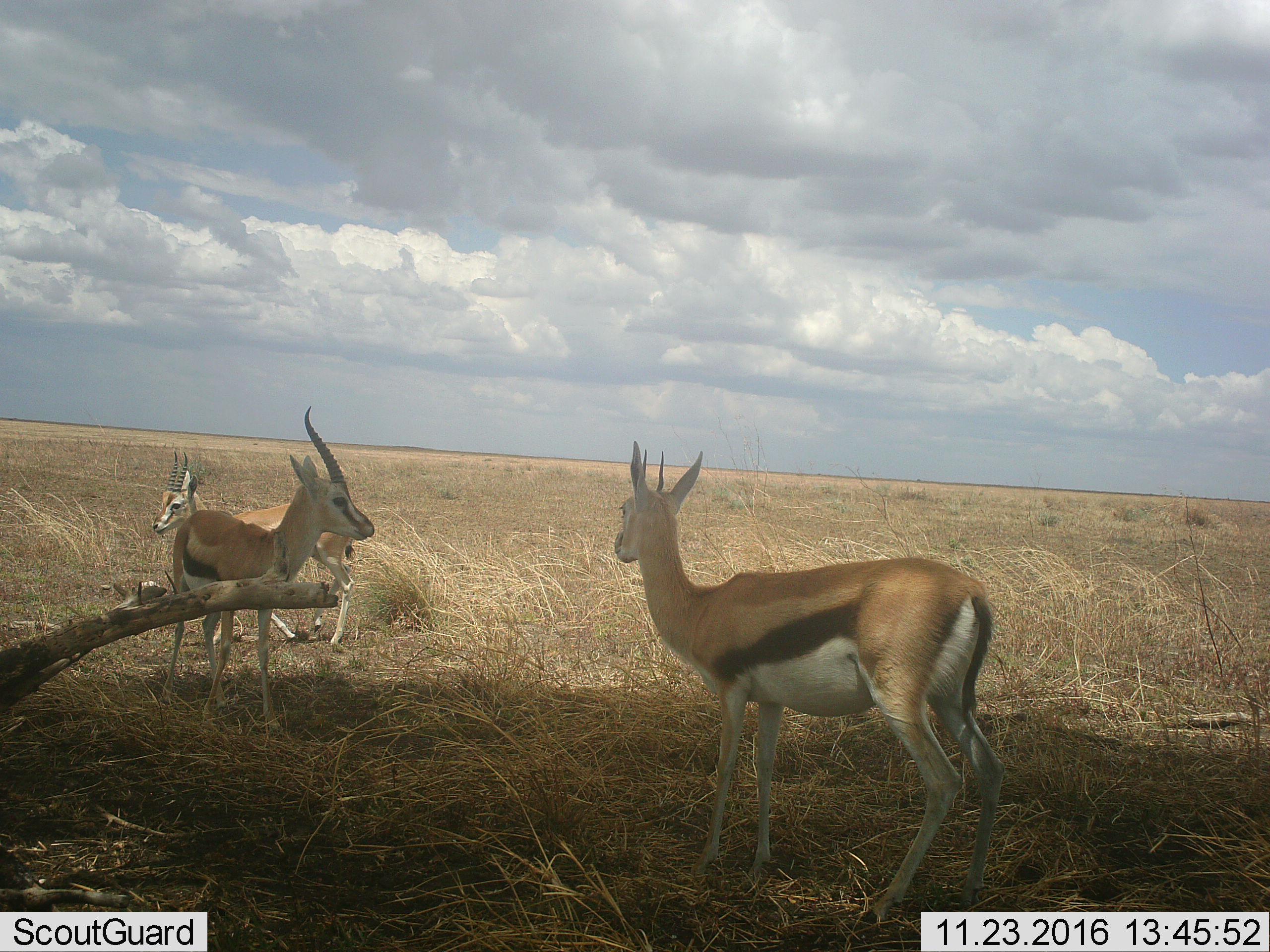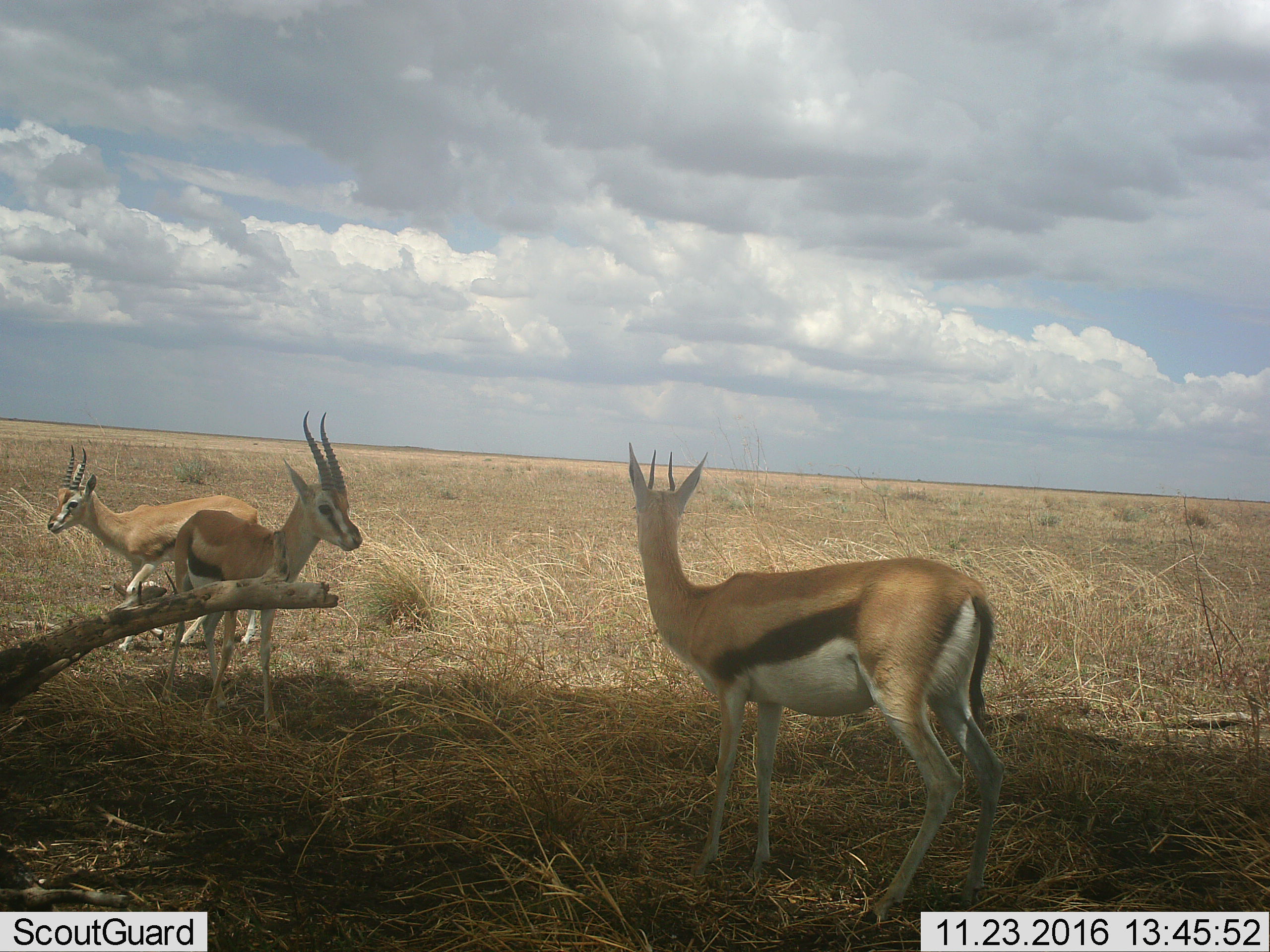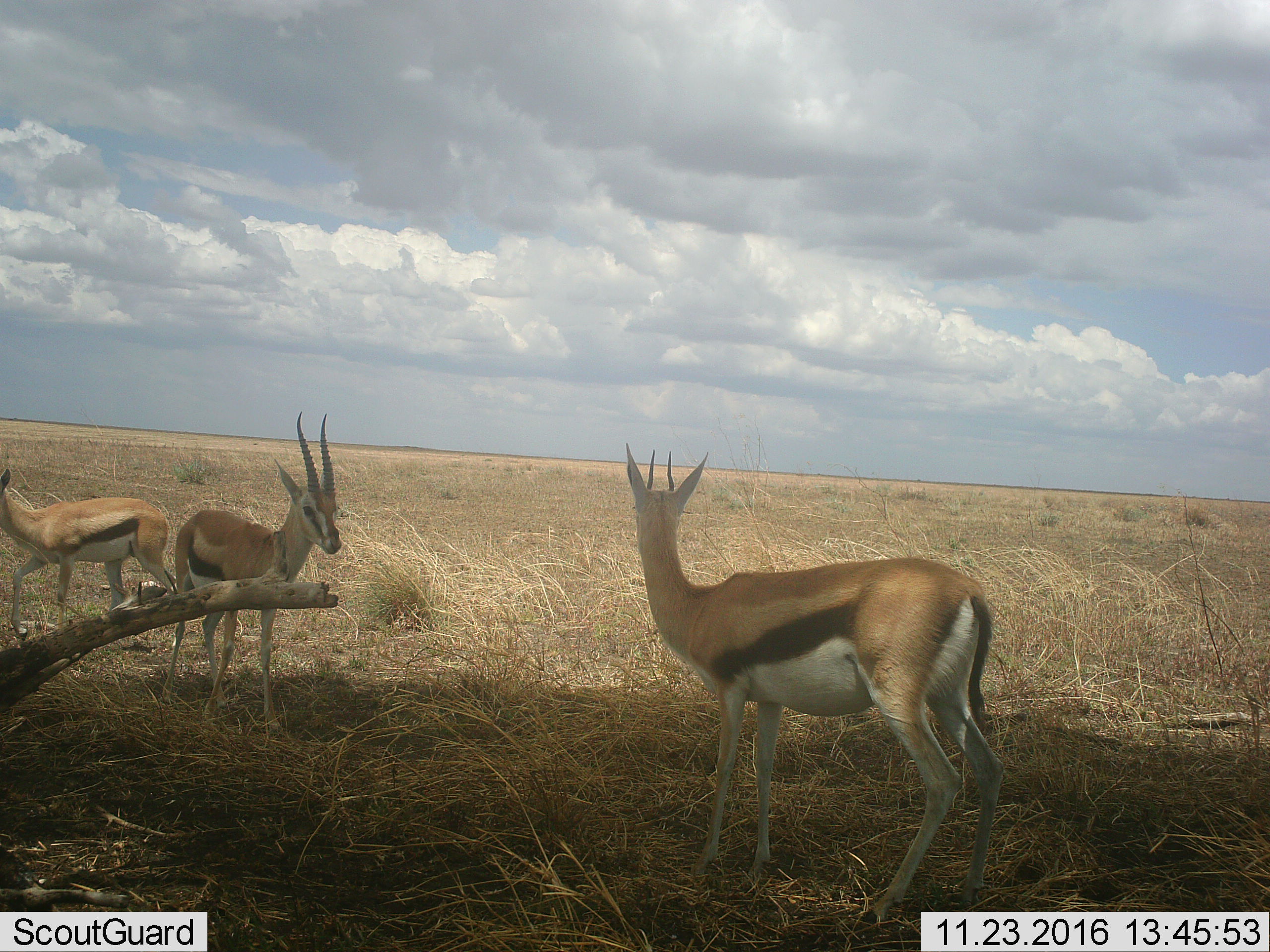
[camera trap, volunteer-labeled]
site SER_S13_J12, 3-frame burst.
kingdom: Animalia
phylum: Chordata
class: Mammalia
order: Artiodactyla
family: Bovidae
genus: Eudorcas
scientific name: Eudorcas thomsonii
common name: thomson's gazelle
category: gazellethomsons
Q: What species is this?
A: Gazellethomsons (thomson's gazelle) (Eudorcas thomsonii).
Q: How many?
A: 3.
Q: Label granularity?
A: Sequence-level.